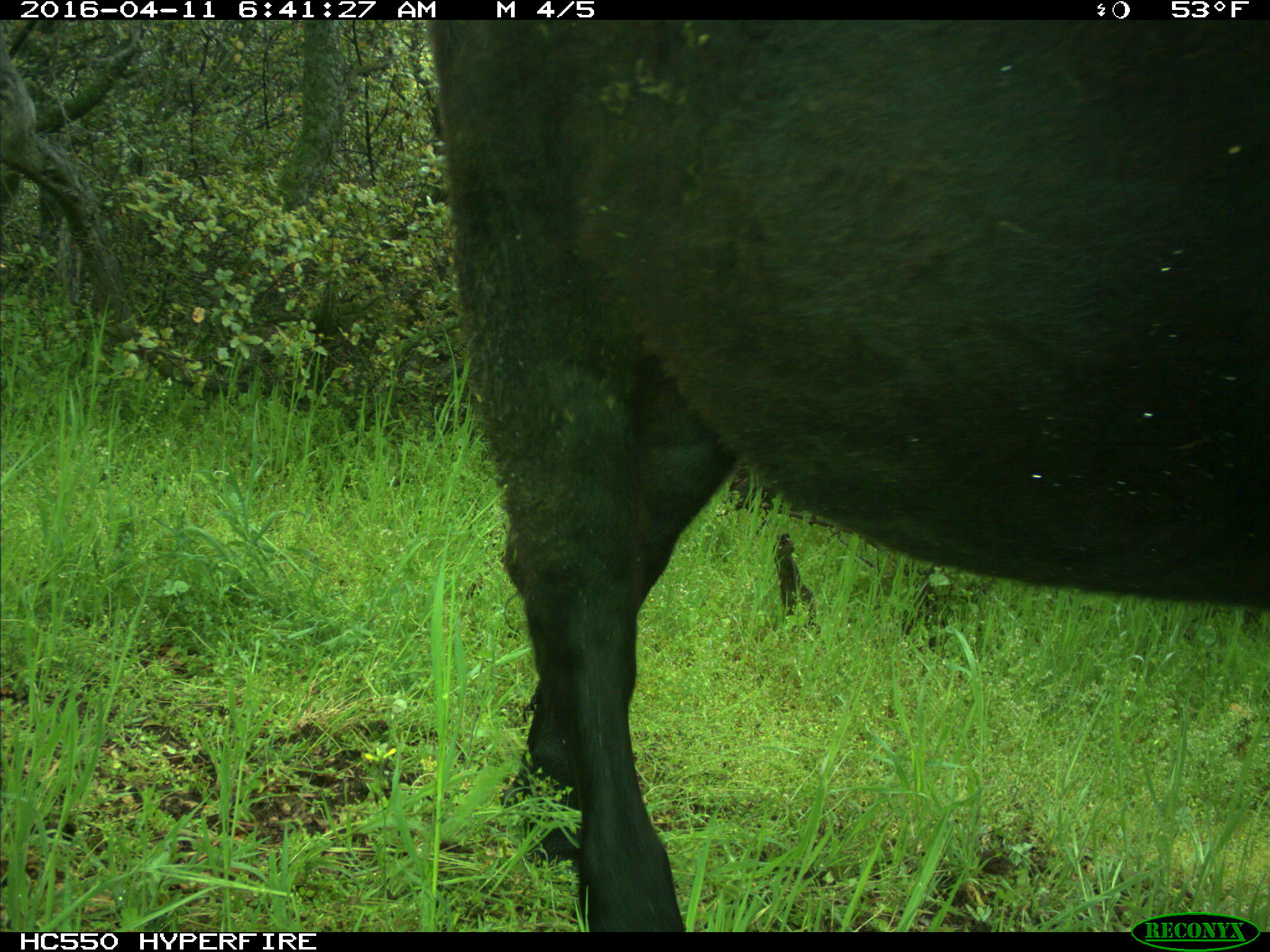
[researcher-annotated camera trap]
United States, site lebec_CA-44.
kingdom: Animalia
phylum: Chordata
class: Mammalia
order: Artiodactyla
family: Bovidae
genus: Bos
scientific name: Bos taurus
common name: domestic cow